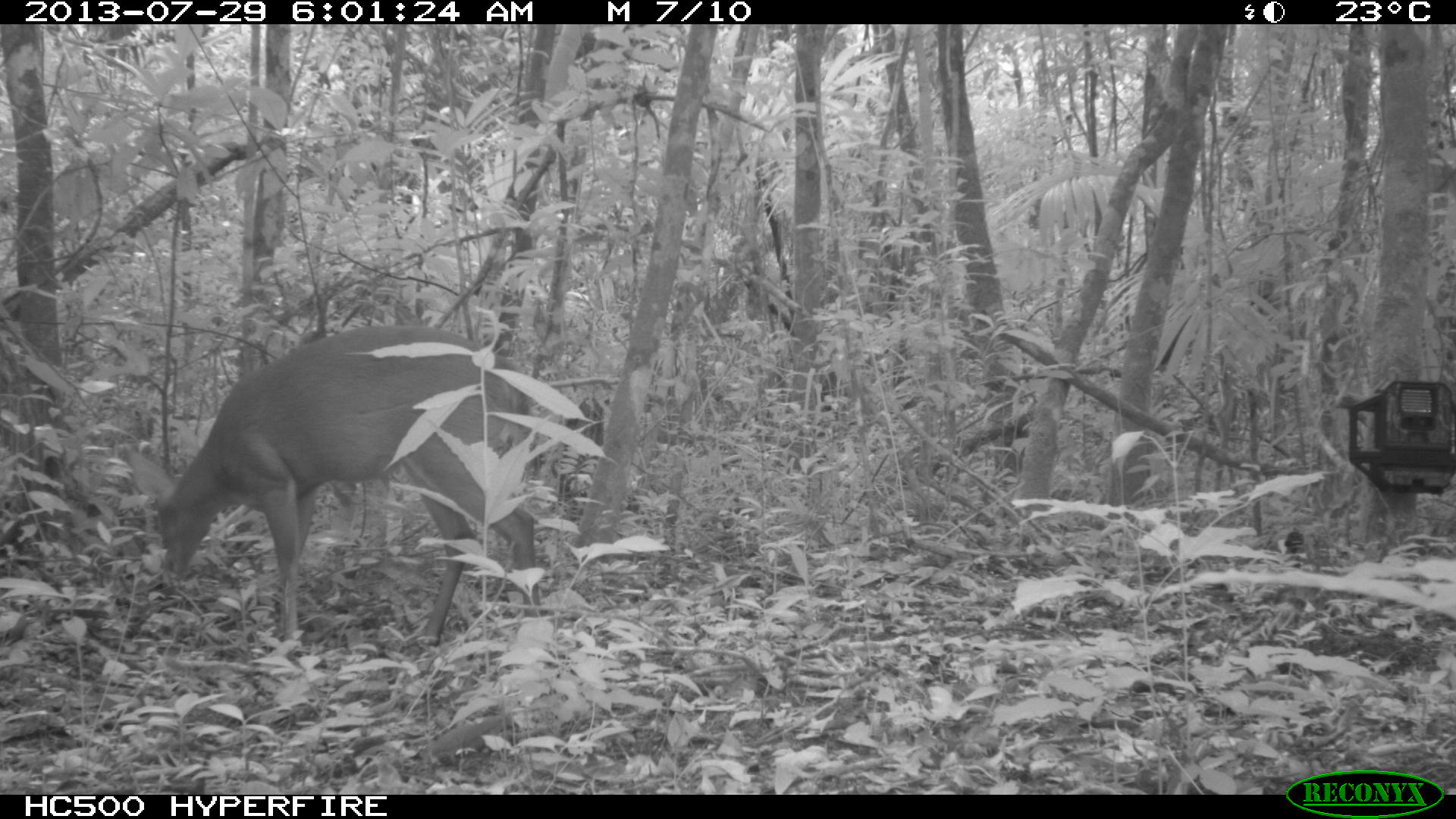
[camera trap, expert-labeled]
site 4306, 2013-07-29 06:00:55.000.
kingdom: Animalia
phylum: Chordata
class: Mammalia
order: Artiodactyla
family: Cervidae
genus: Mazama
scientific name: Mazama temama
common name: central american red brocket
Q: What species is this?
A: Mazama temama (central american red brocket).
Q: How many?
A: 1.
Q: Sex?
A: Male.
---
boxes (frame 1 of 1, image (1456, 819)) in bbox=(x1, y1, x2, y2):
mazama temama: bbox=(151, 321, 539, 648)